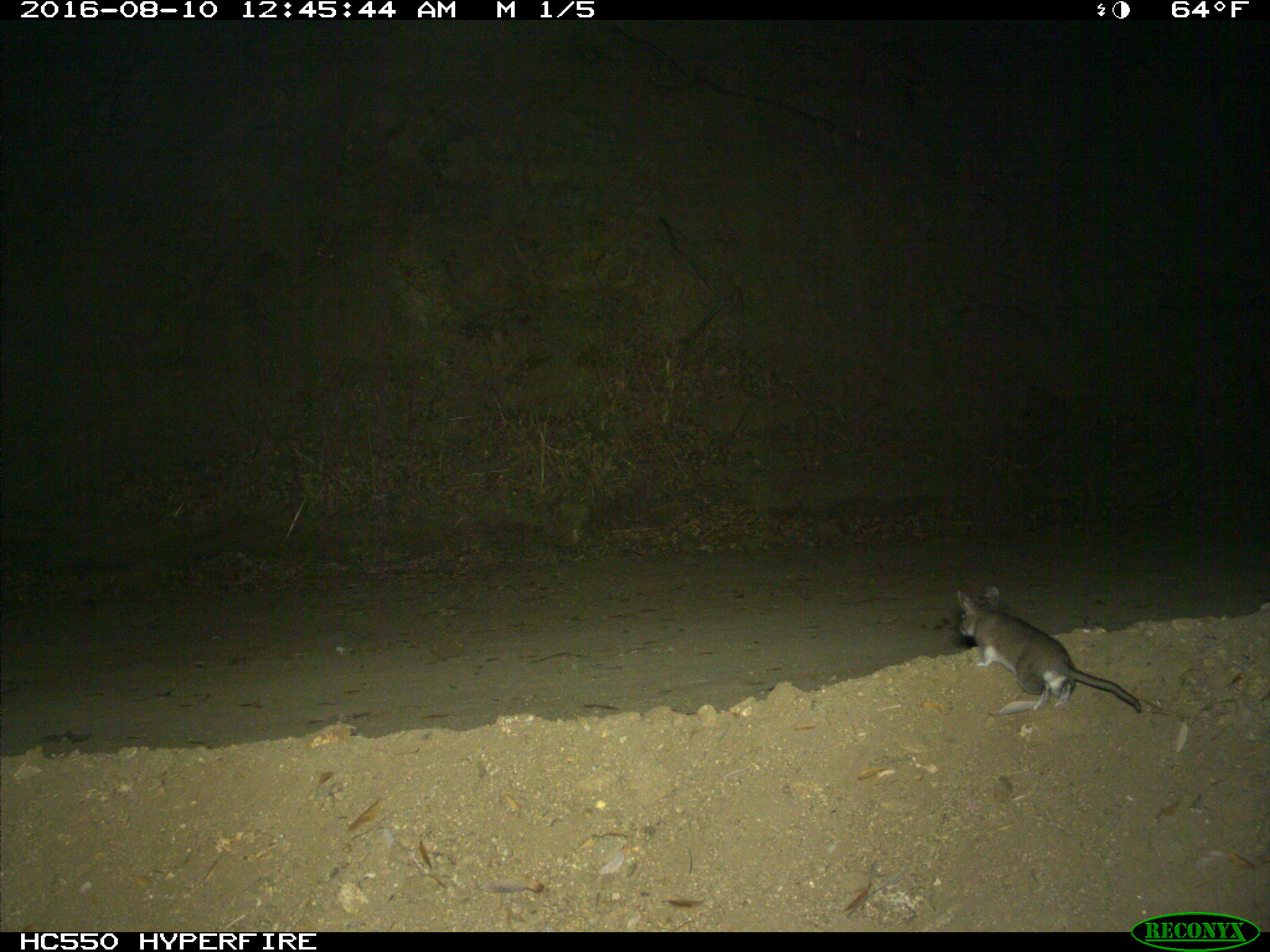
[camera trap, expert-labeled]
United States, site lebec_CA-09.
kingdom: Animalia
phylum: Chordata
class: Mammalia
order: Rodentia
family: Cricetidae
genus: Peromyscus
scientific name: Peromyscus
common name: deermice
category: unidentified deer mouse